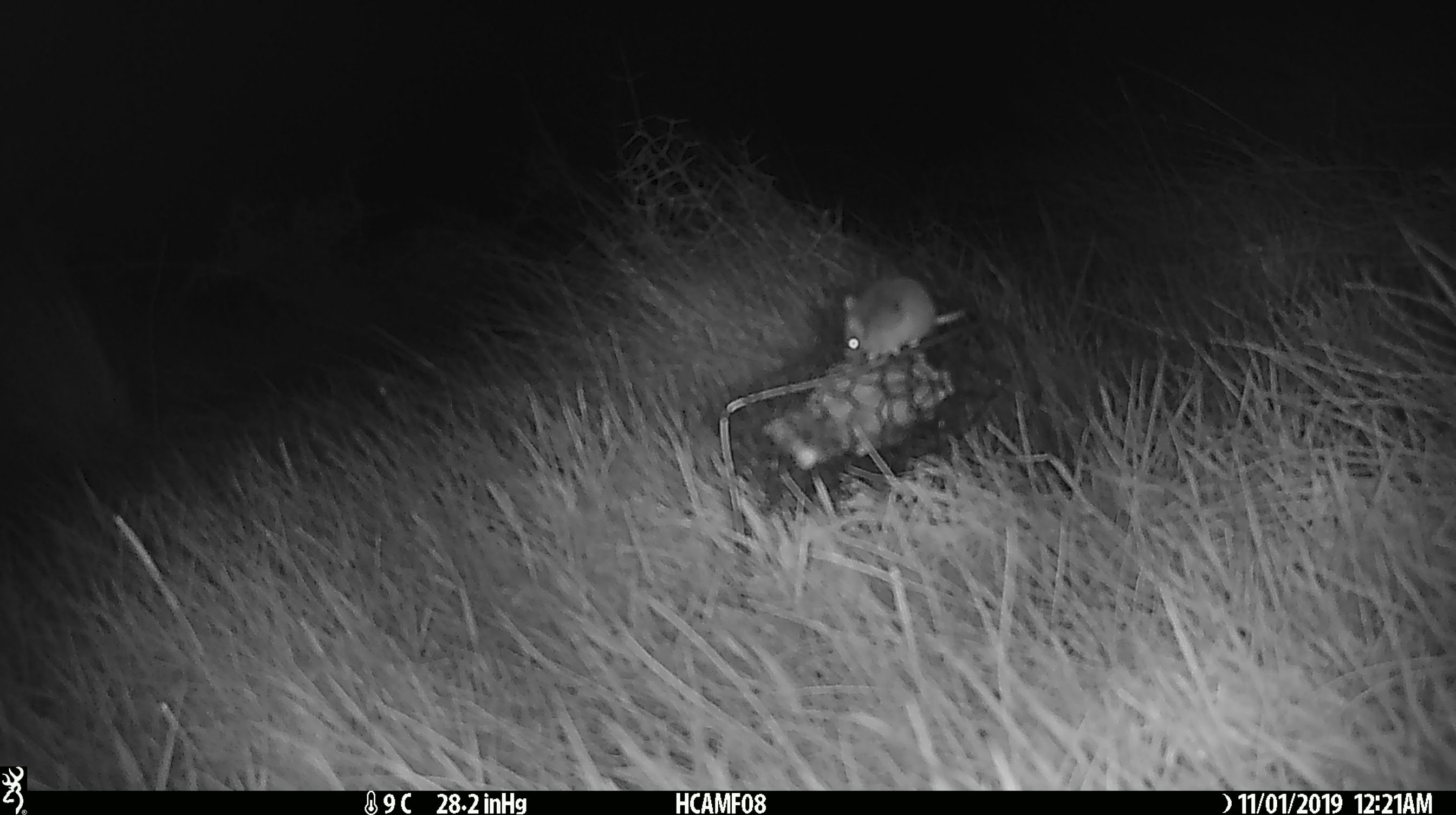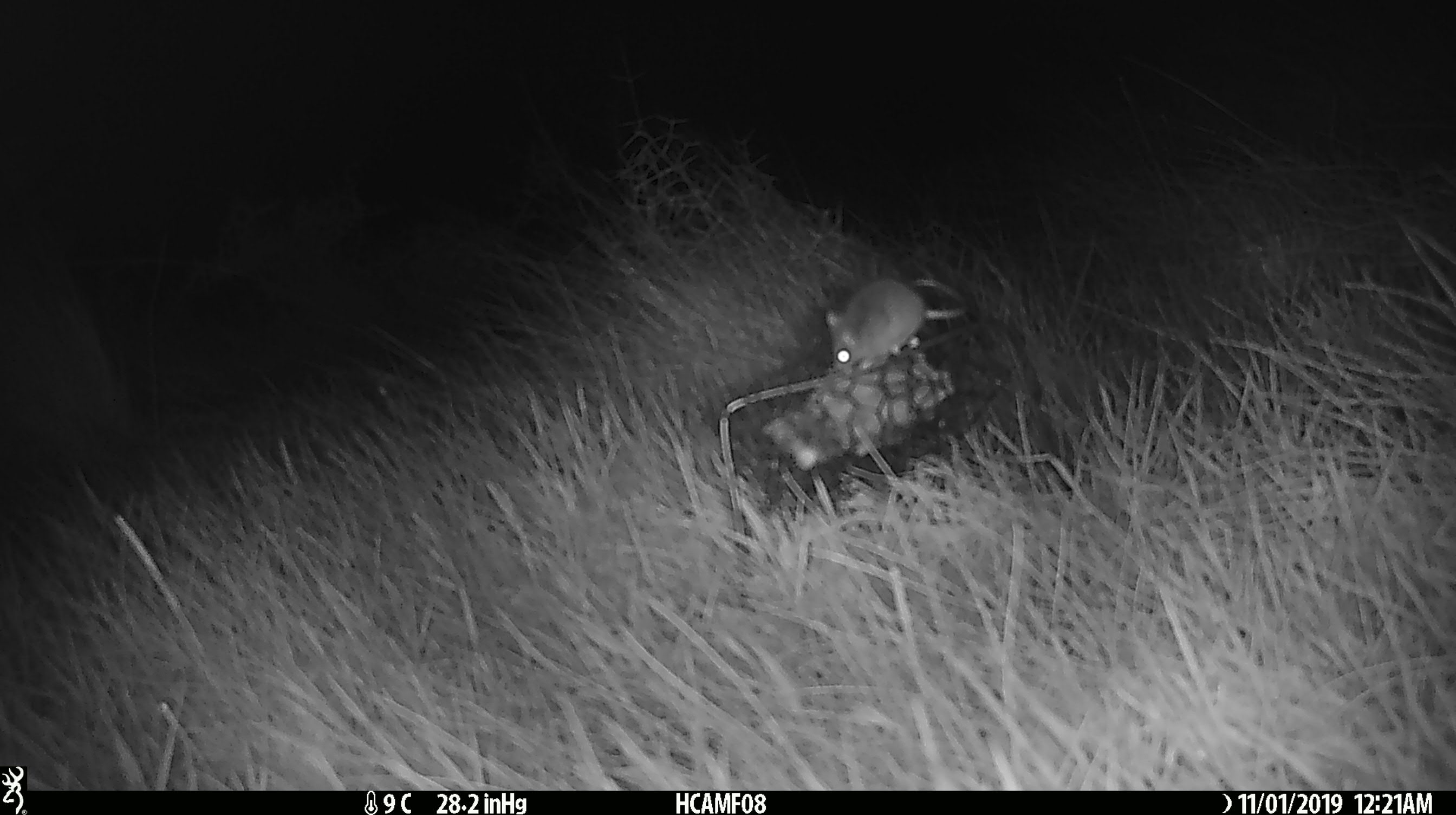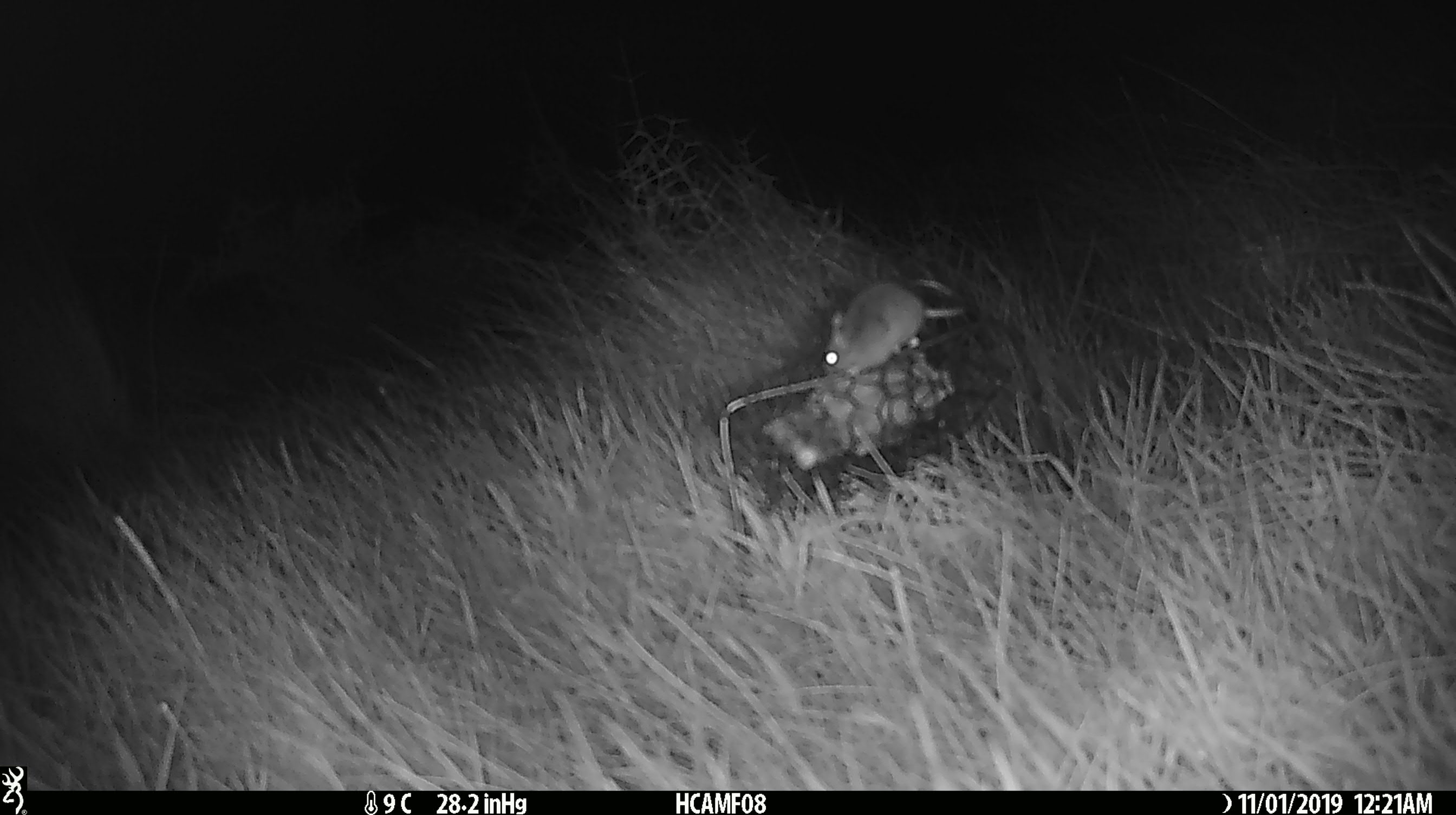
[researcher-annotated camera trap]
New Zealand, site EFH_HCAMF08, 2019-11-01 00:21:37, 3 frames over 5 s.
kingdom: Animalia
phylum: Chordata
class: Mammalia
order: Rodentia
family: Muridae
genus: Mus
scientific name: Mus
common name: mouse